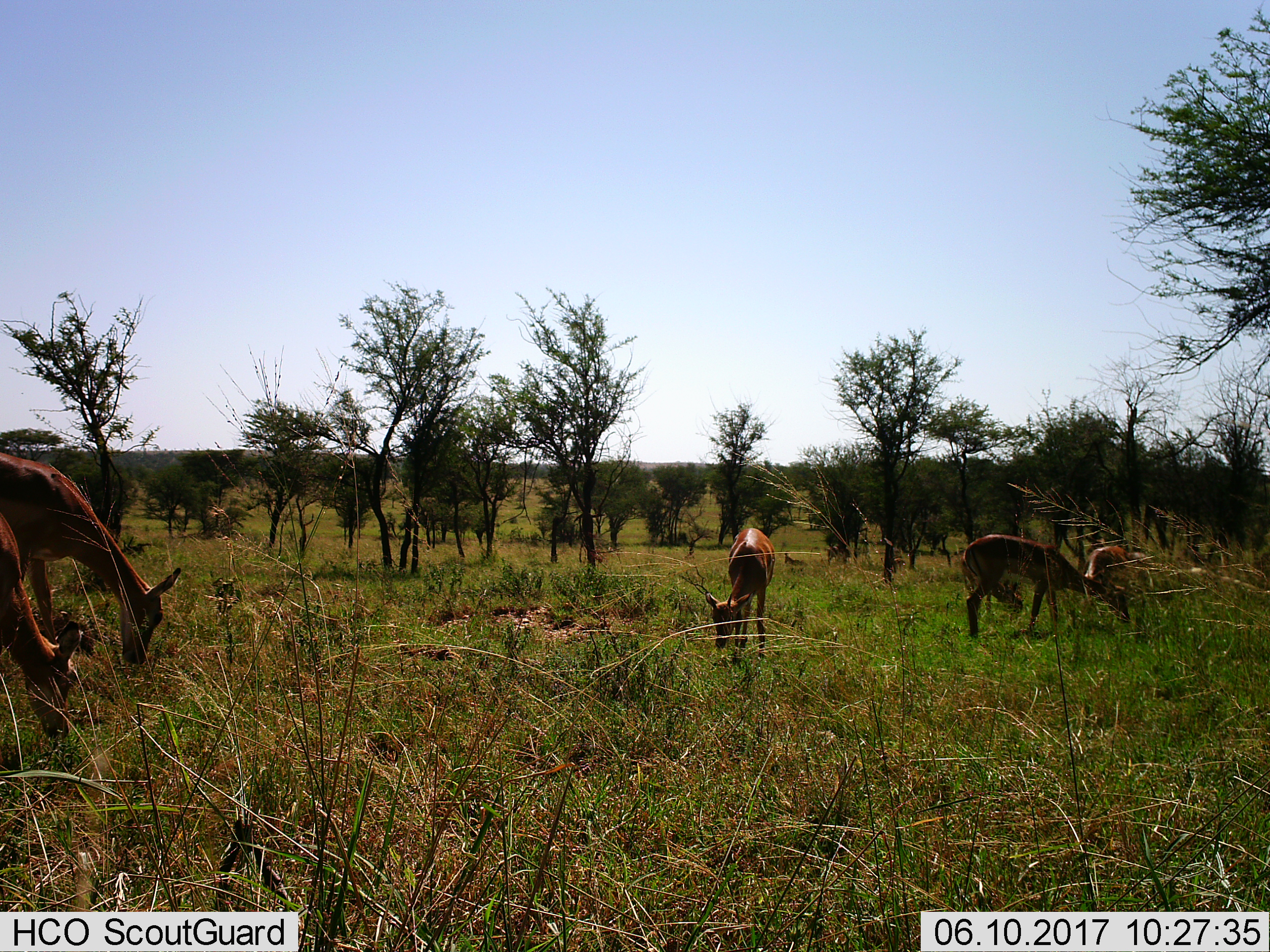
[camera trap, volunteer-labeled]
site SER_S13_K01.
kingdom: Animalia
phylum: Chordata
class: Mammalia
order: Artiodactyla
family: Bovidae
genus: Aepyceros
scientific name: Aepyceros melampus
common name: impala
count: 5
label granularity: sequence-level